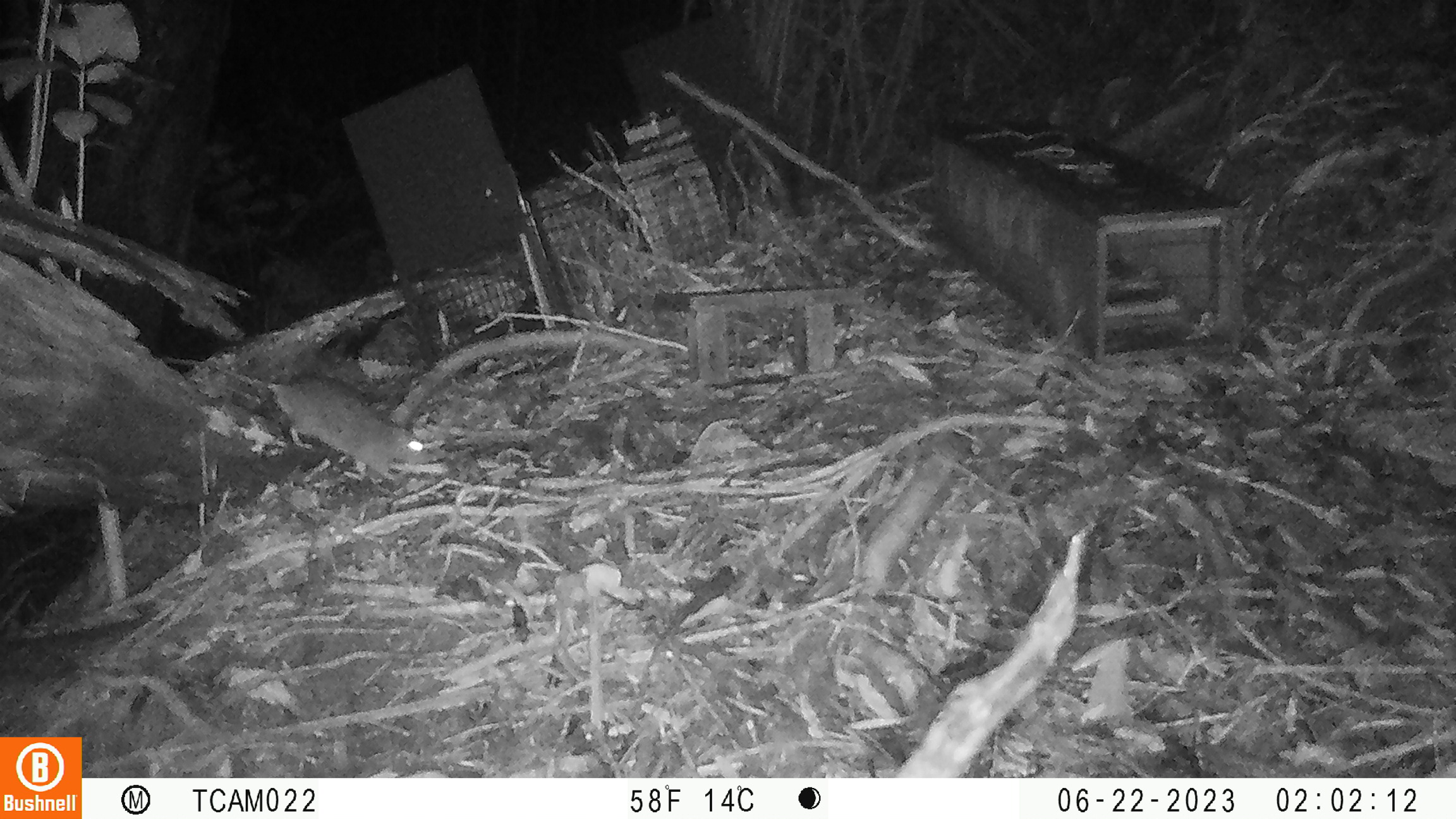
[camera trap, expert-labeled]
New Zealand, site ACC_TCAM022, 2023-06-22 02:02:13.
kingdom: Animalia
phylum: Chordata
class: Mammalia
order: Rodentia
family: Muridae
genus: Rattus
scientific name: Rattus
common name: rat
Rat (Rattus).